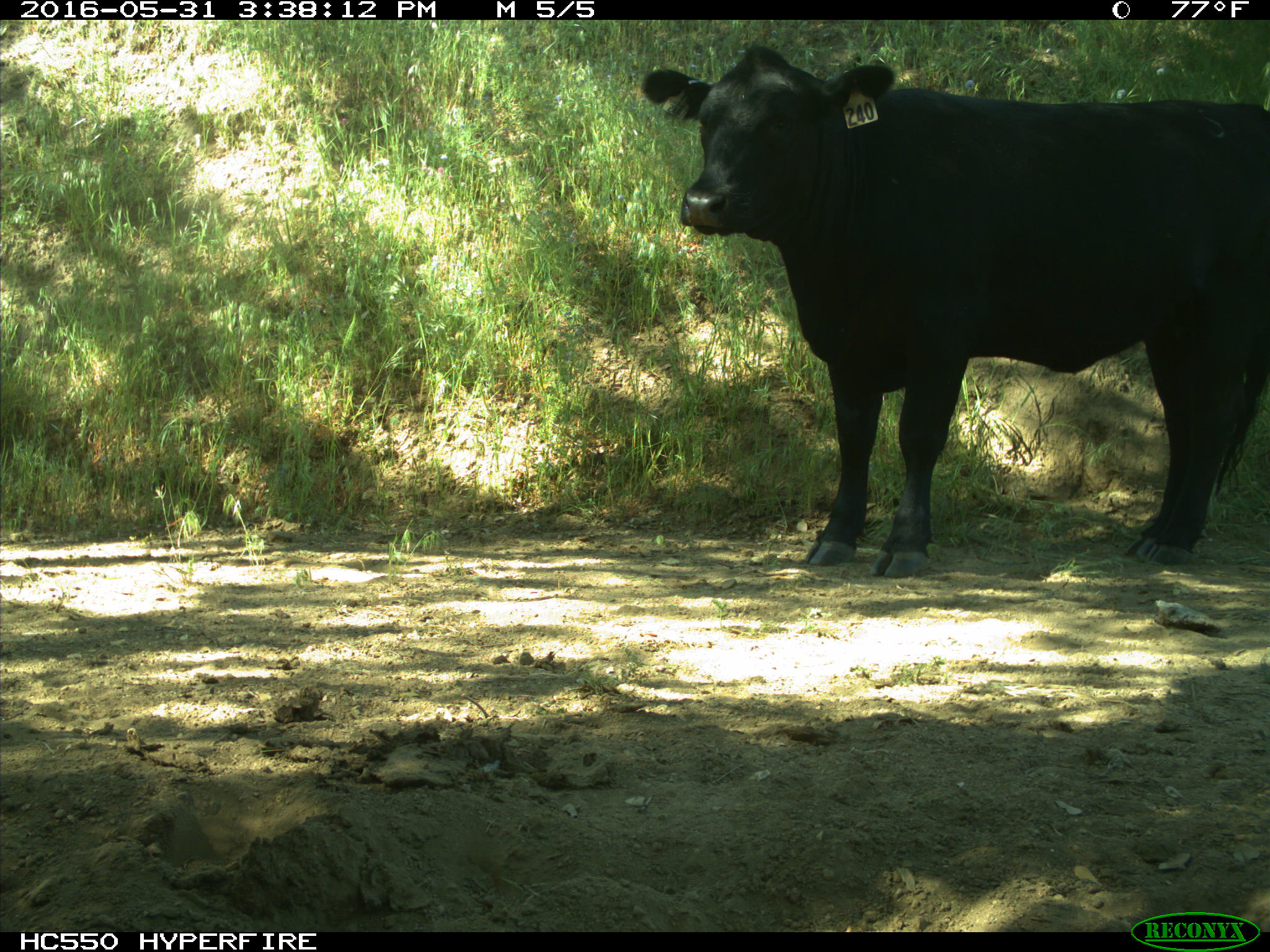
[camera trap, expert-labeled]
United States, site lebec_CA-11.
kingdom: Animalia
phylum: Chordata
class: Mammalia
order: Artiodactyla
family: Bovidae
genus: Bos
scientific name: Bos taurus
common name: domestic cow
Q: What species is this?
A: Bos taurus (domestic cow).